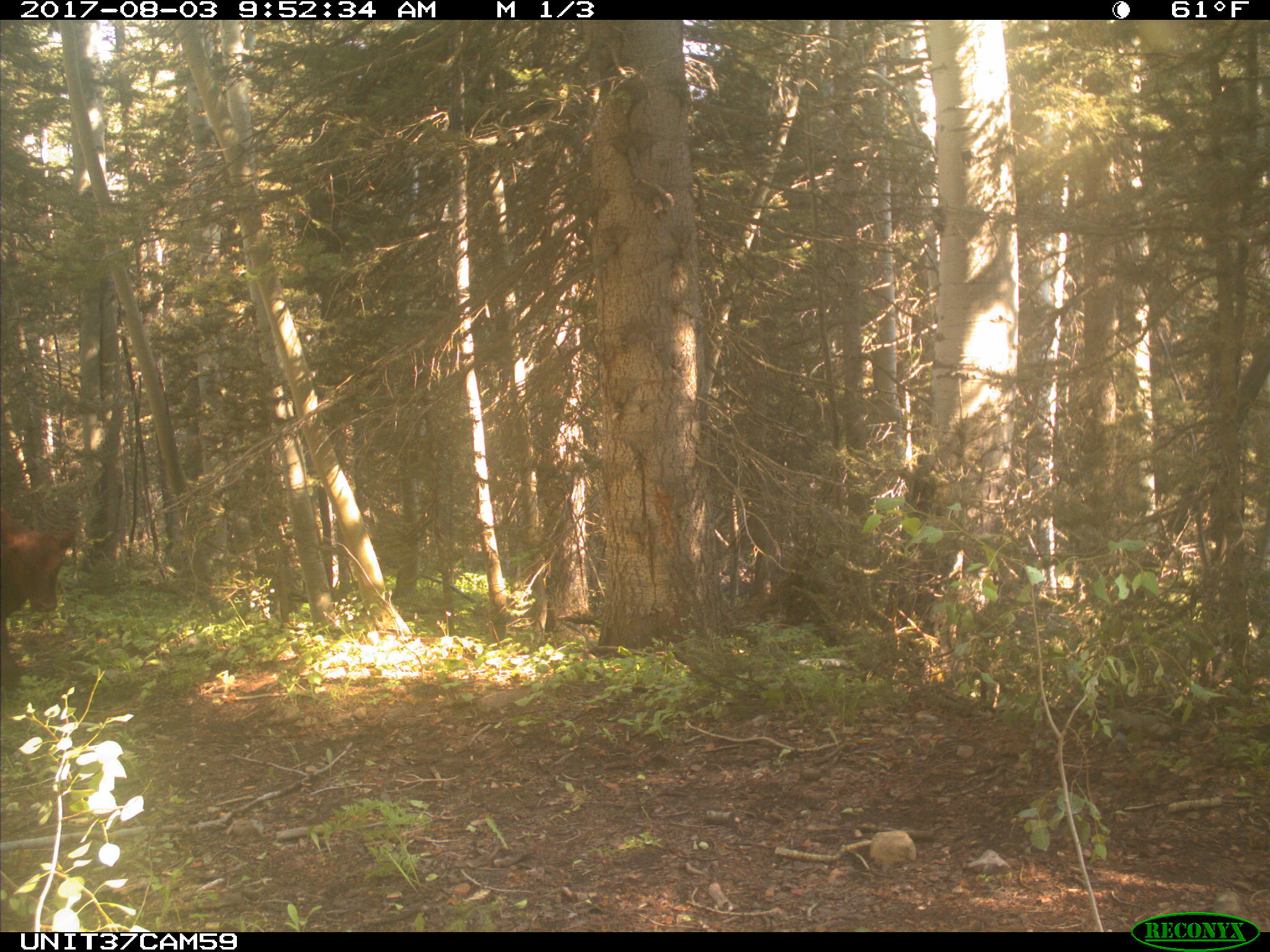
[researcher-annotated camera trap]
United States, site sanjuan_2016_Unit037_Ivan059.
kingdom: Animalia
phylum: Chordata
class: Mammalia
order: Artiodactyla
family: Bovidae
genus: Bos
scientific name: Bos taurus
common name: domestic cow